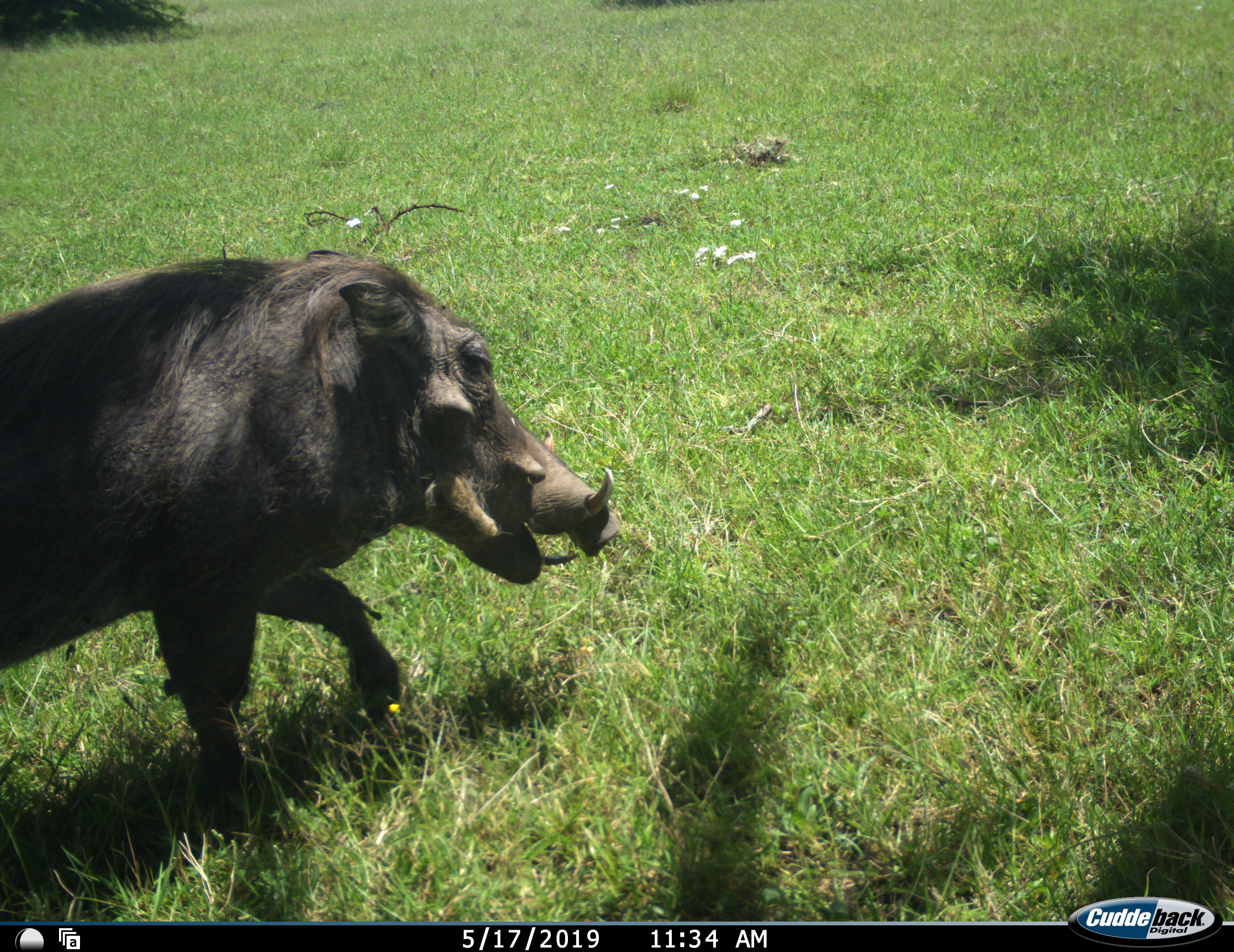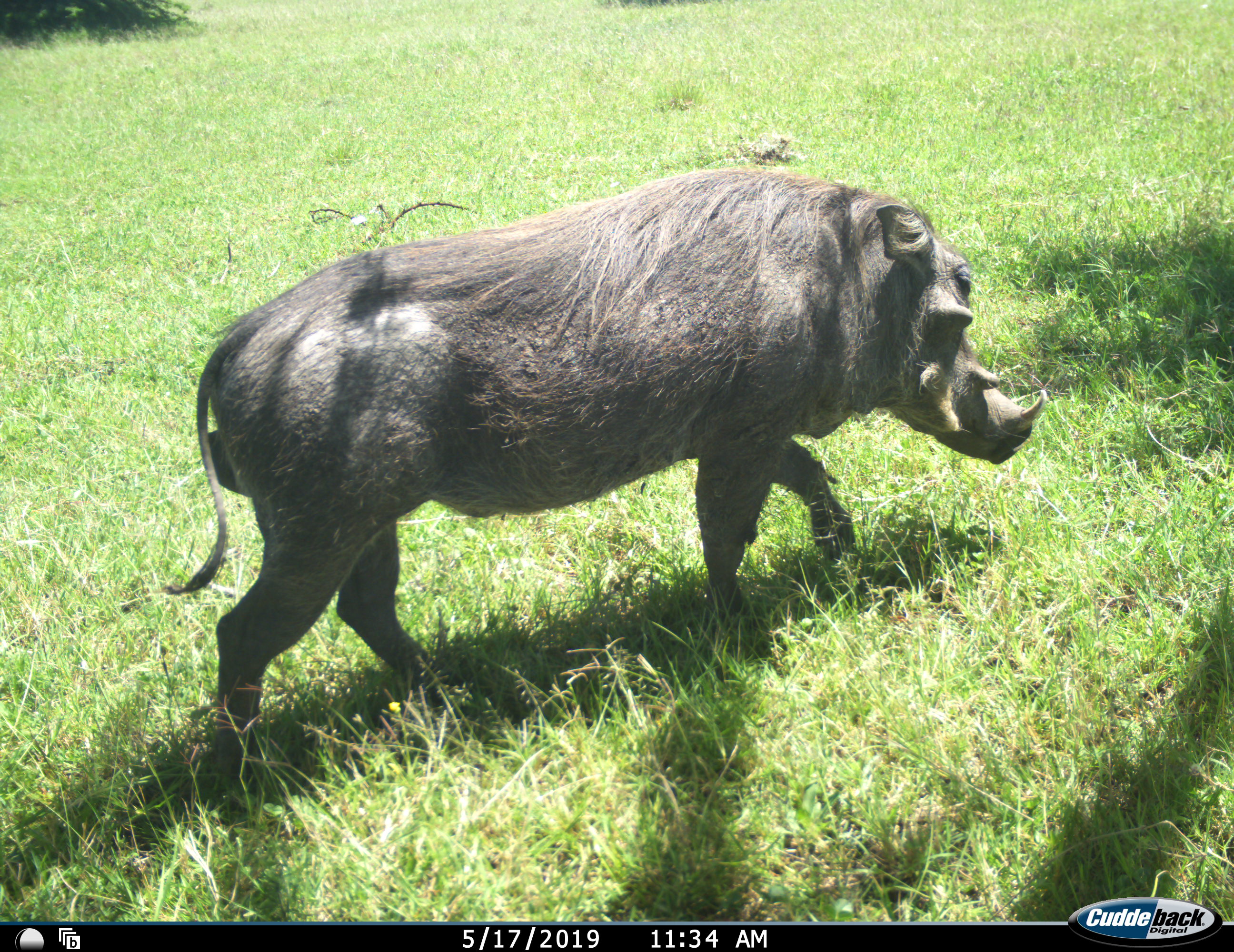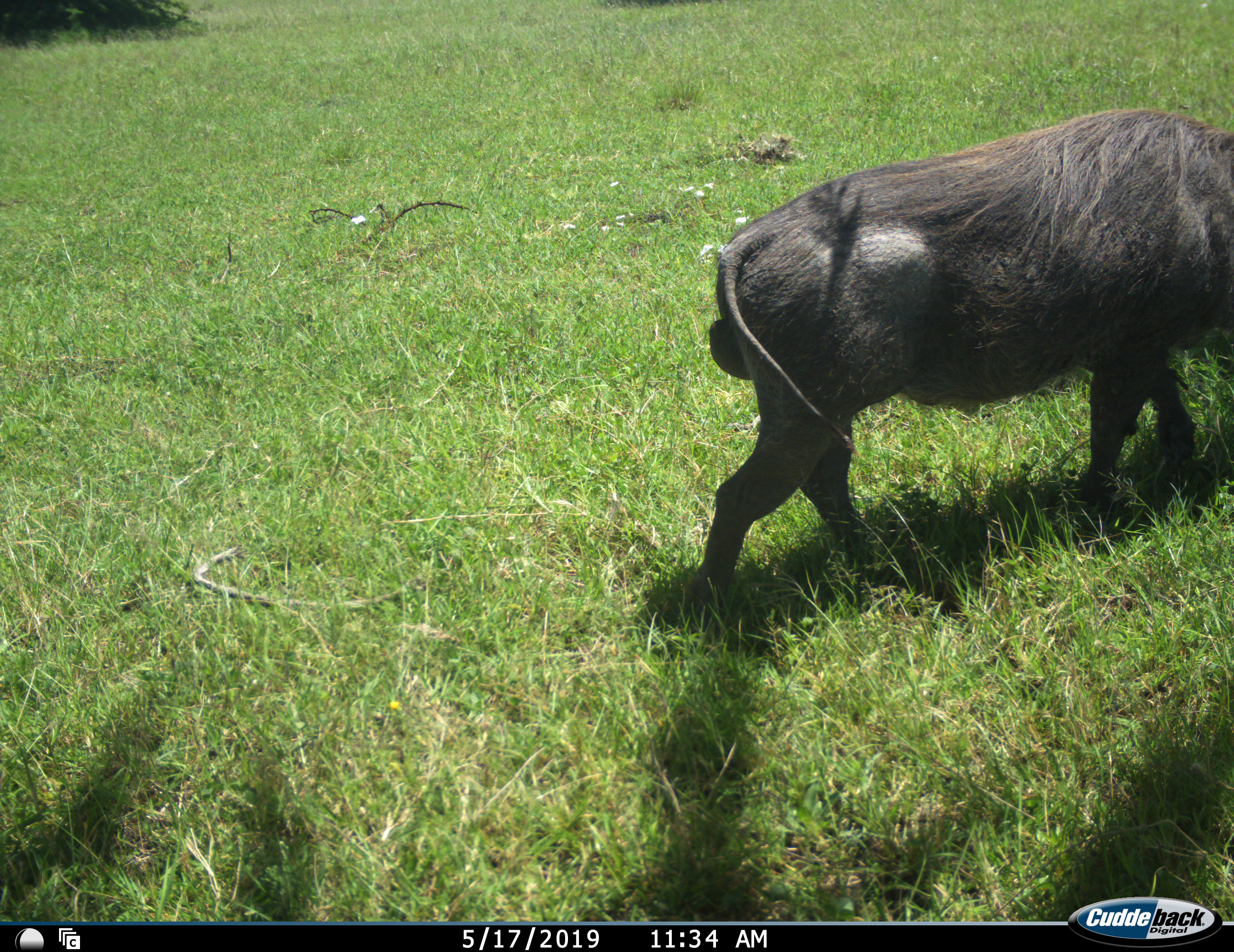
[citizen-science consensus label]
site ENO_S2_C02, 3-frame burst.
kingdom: Animalia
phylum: Chordata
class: Mammalia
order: Artiodactyla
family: Suidae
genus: Phacochoerus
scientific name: Phacochoerus africanus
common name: warthog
Warthog (Phacochoerus africanus), count 1. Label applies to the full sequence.